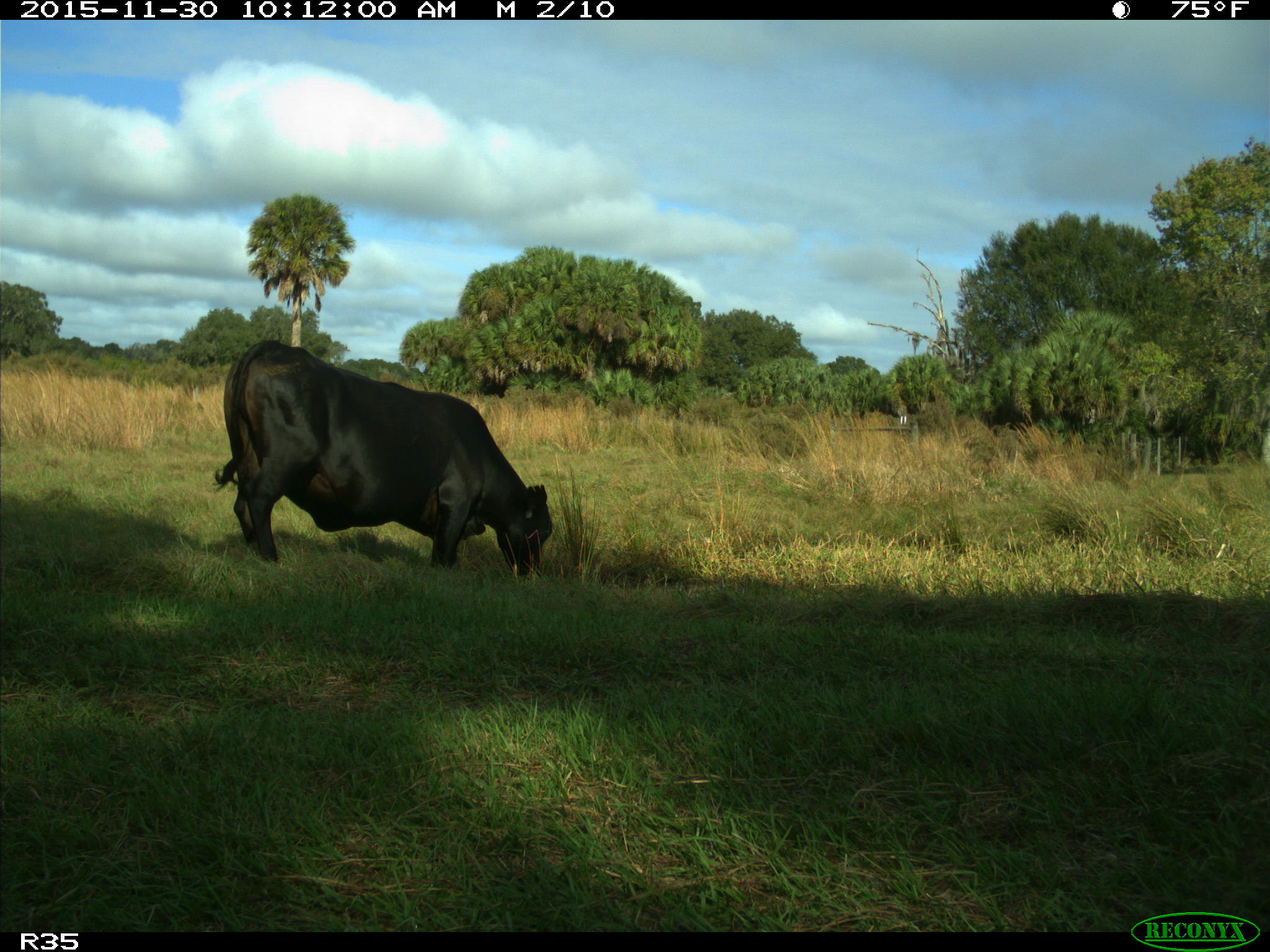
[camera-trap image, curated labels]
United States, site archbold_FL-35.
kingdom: Animalia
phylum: Chordata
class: Mammalia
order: Artiodactyla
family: Bovidae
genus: Bos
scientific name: Bos taurus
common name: domestic cow